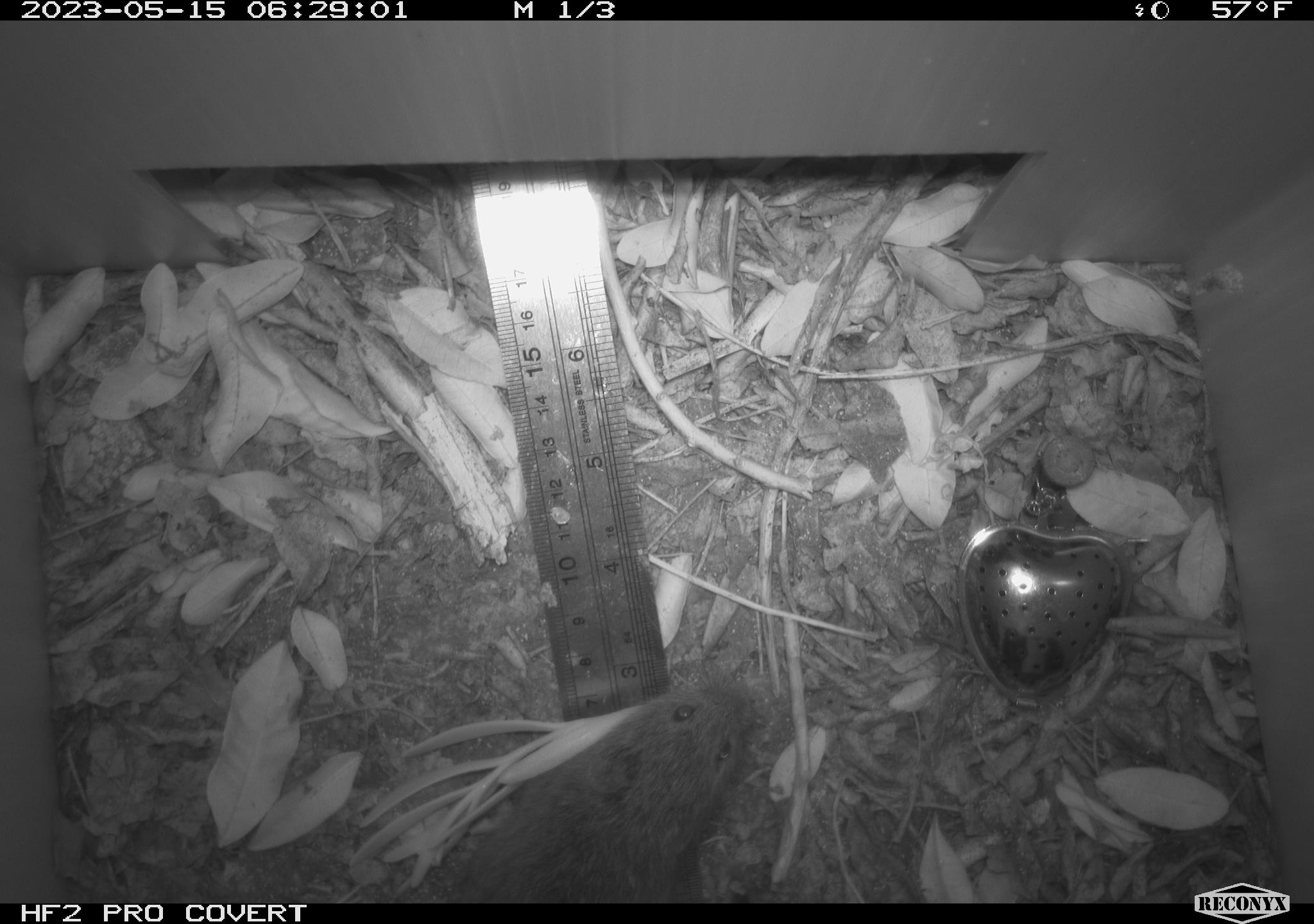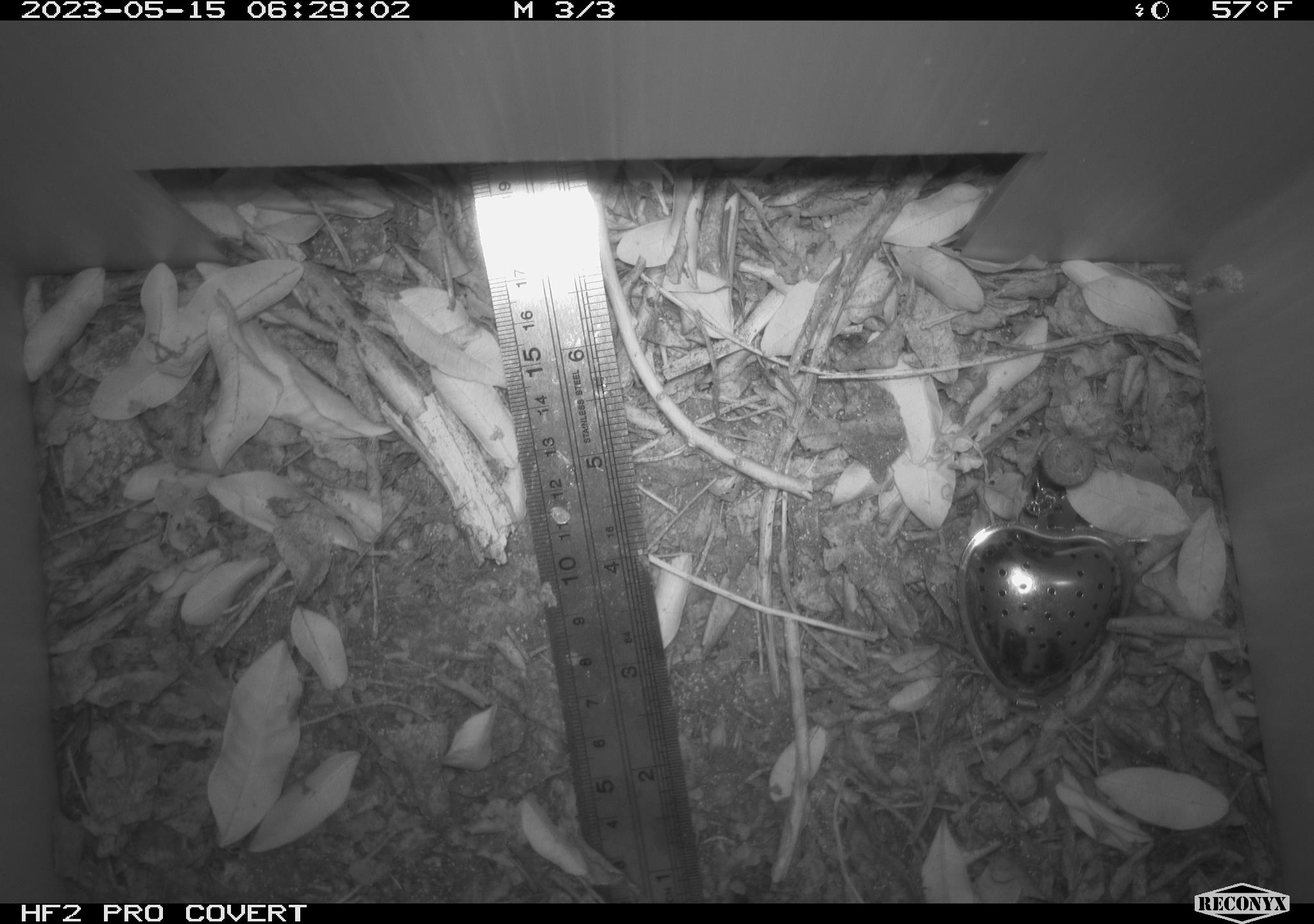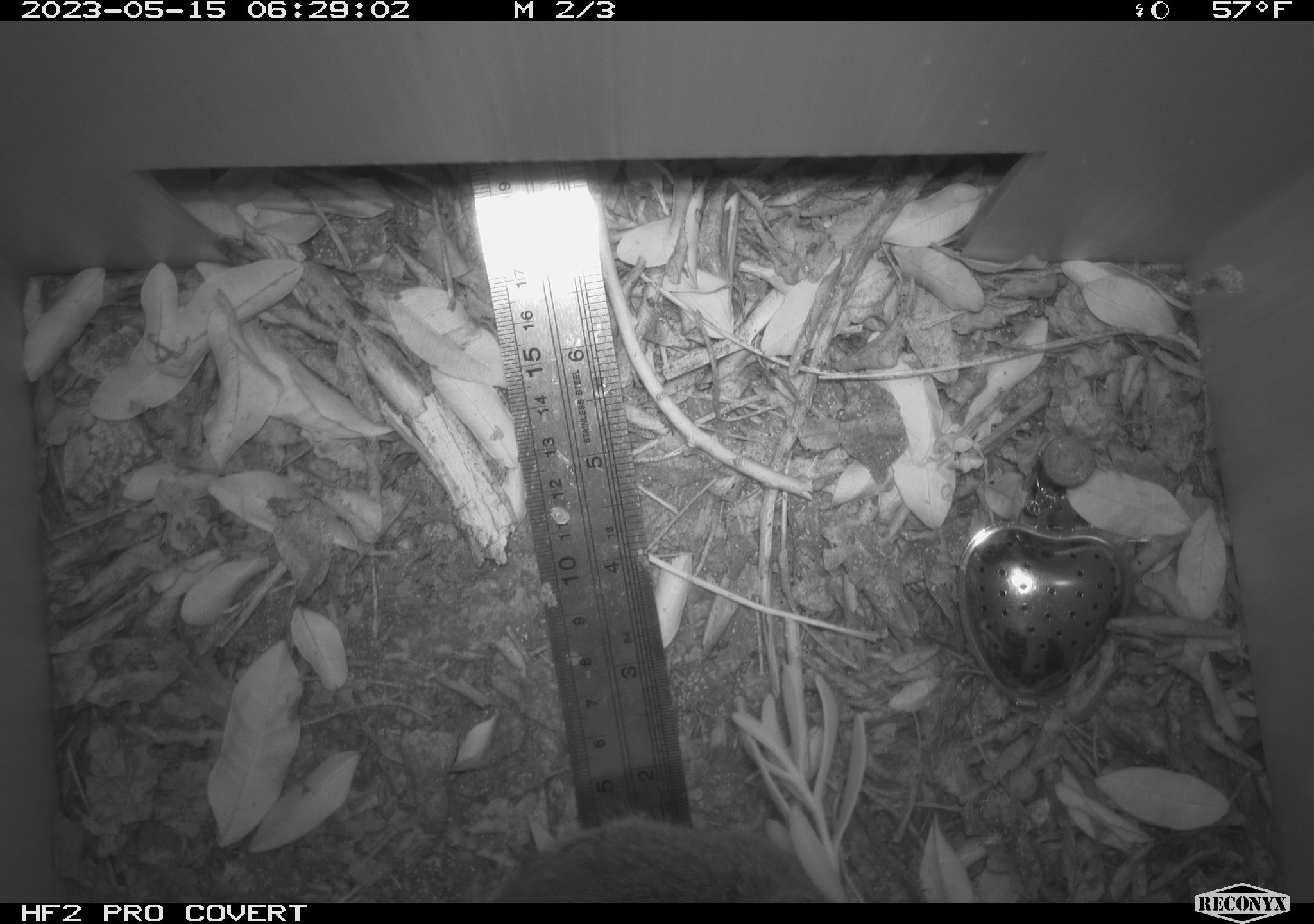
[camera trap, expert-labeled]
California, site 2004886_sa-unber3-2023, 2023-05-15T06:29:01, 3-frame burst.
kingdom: Animalia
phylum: Chordata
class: Mammalia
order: Rodentia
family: Cricetidae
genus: Microtus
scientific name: Microtus californicus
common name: california vole